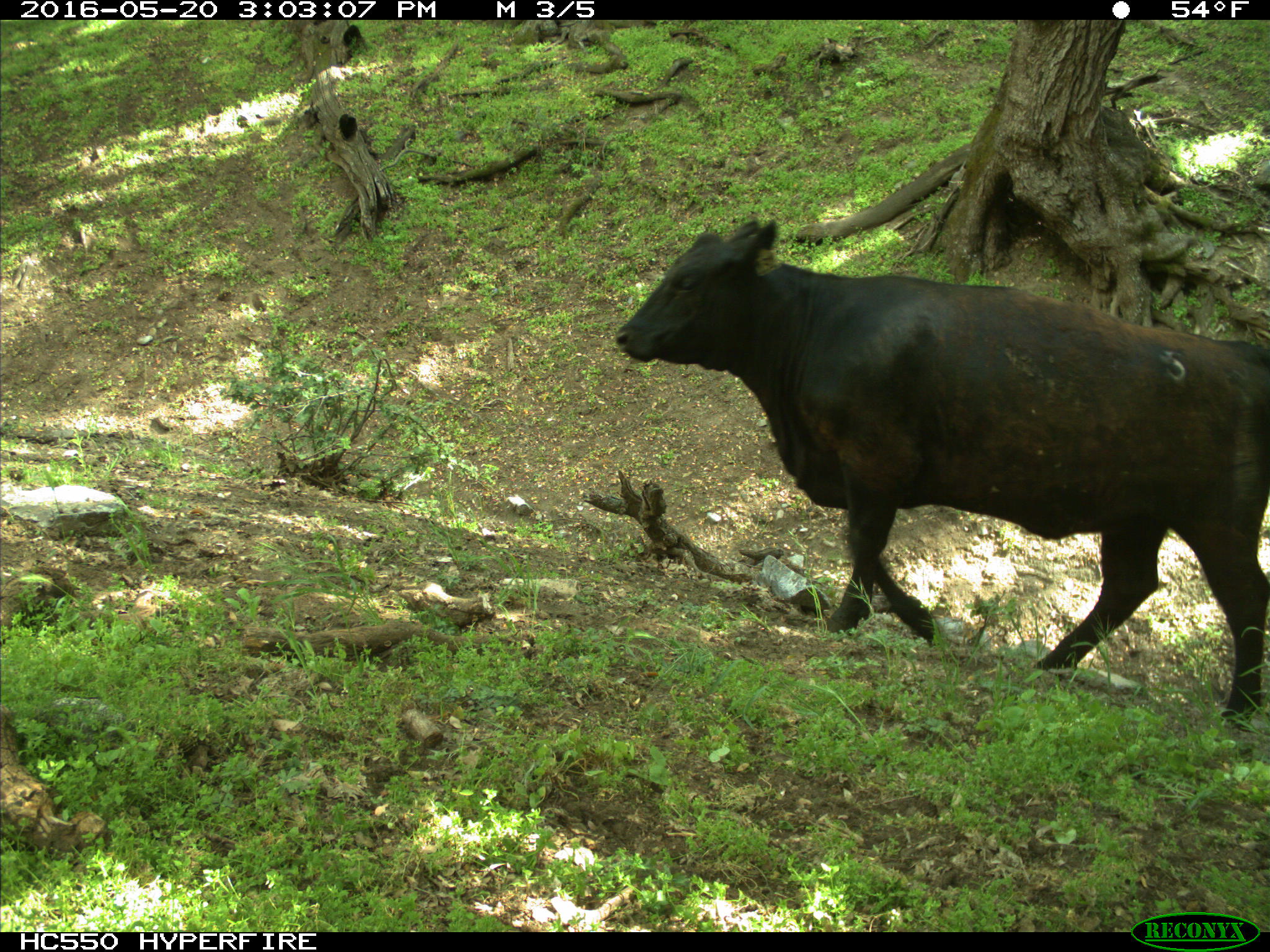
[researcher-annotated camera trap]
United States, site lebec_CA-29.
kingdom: Animalia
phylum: Chordata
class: Mammalia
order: Artiodactyla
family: Bovidae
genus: Bos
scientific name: Bos taurus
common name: domestic cow